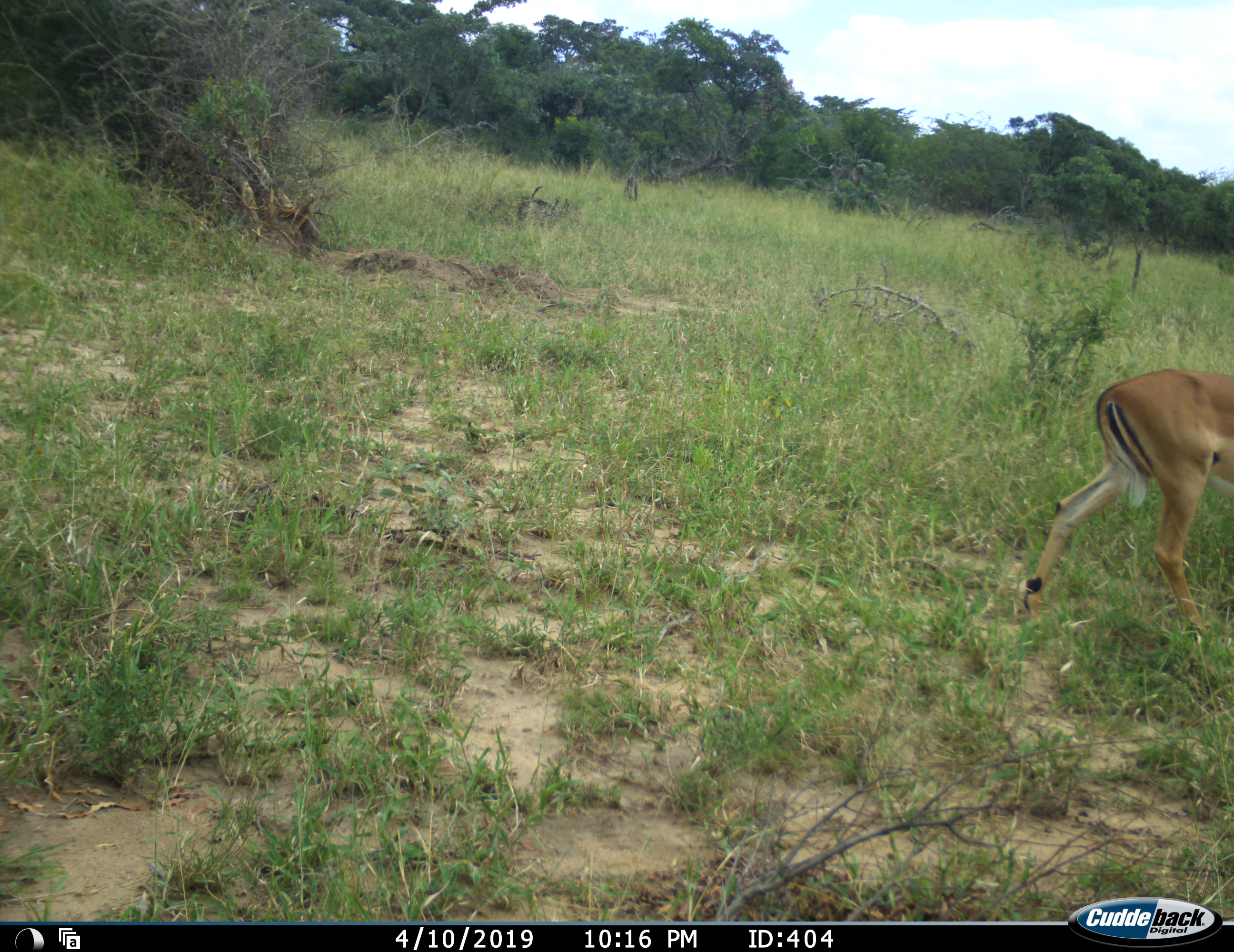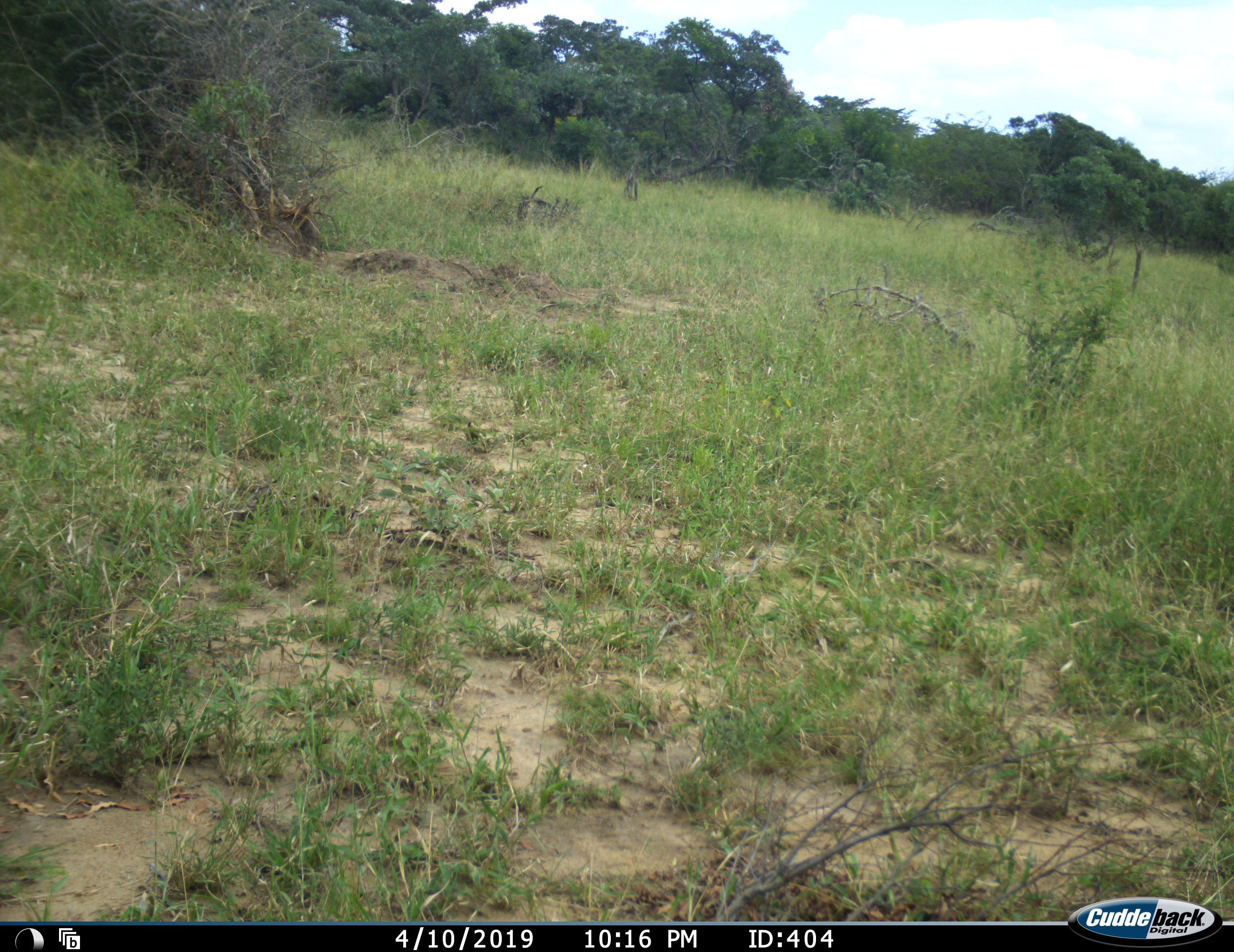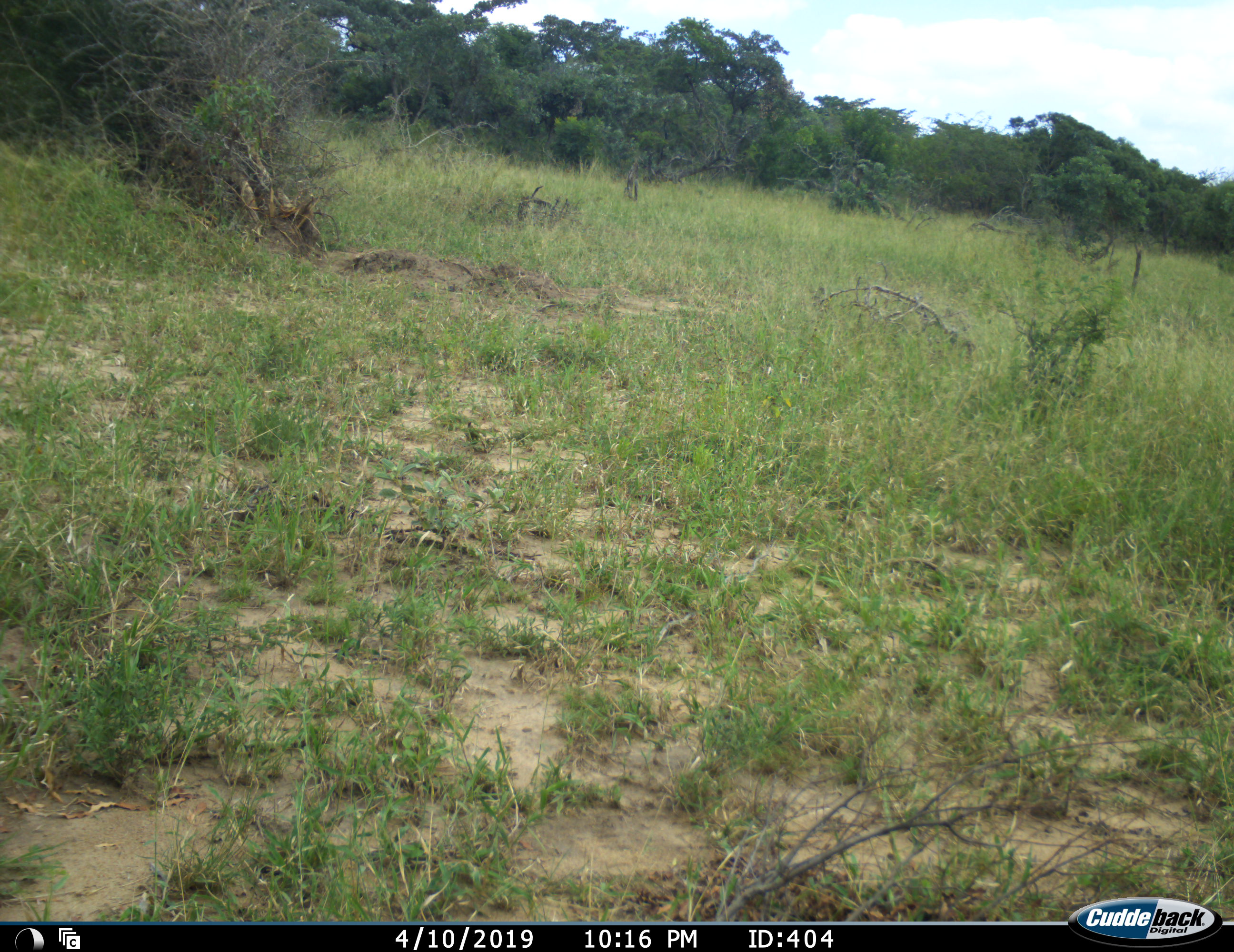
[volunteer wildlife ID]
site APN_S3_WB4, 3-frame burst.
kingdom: Animalia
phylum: Chordata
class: Mammalia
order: Artiodactyla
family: Bovidae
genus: Aepyceros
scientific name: Aepyceros melampus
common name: impala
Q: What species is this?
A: Impala (Aepyceros melampus).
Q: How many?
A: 1.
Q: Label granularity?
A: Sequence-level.